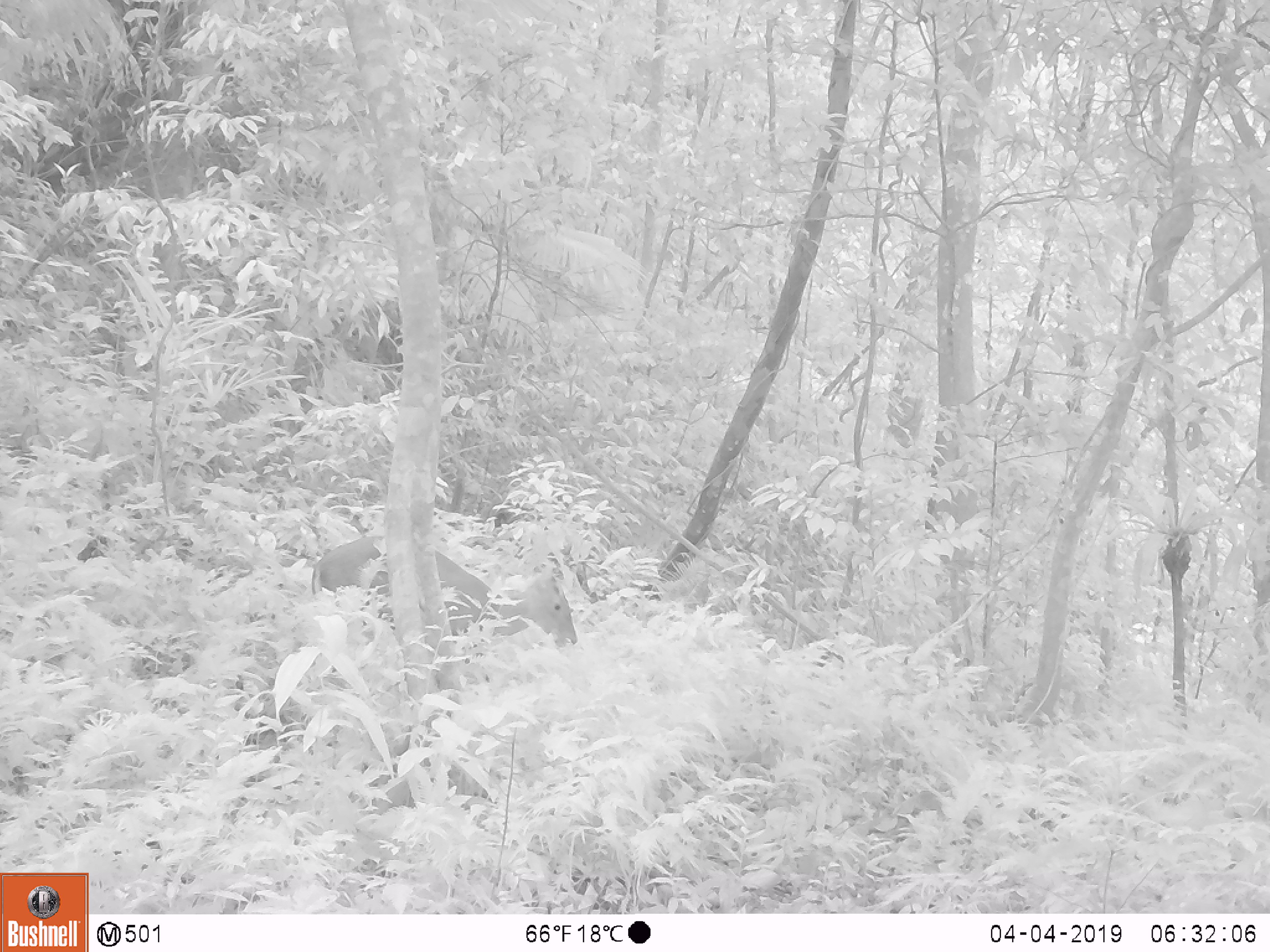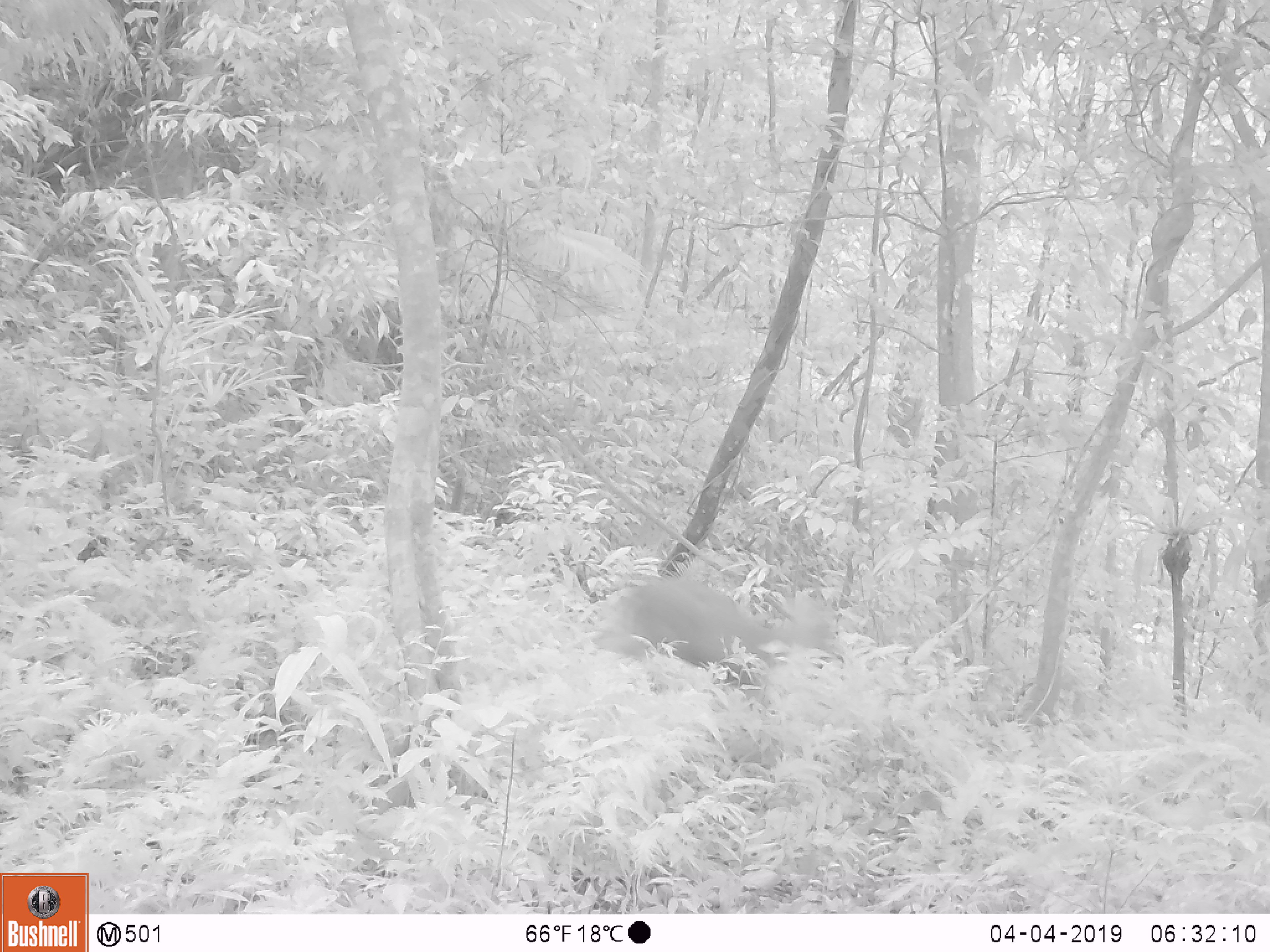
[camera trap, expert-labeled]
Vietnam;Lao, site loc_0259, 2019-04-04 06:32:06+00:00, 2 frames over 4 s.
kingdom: Animalia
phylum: Chordata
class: Mammalia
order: Artiodactyla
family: Cervidae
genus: Muntiacus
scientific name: Muntiacus rooseveltorum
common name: roosevelt's muntjac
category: roosevelts muntjac group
Roosevelts muntjac group (roosevelt's muntjac) (Muntiacus rooseveltorum). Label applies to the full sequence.